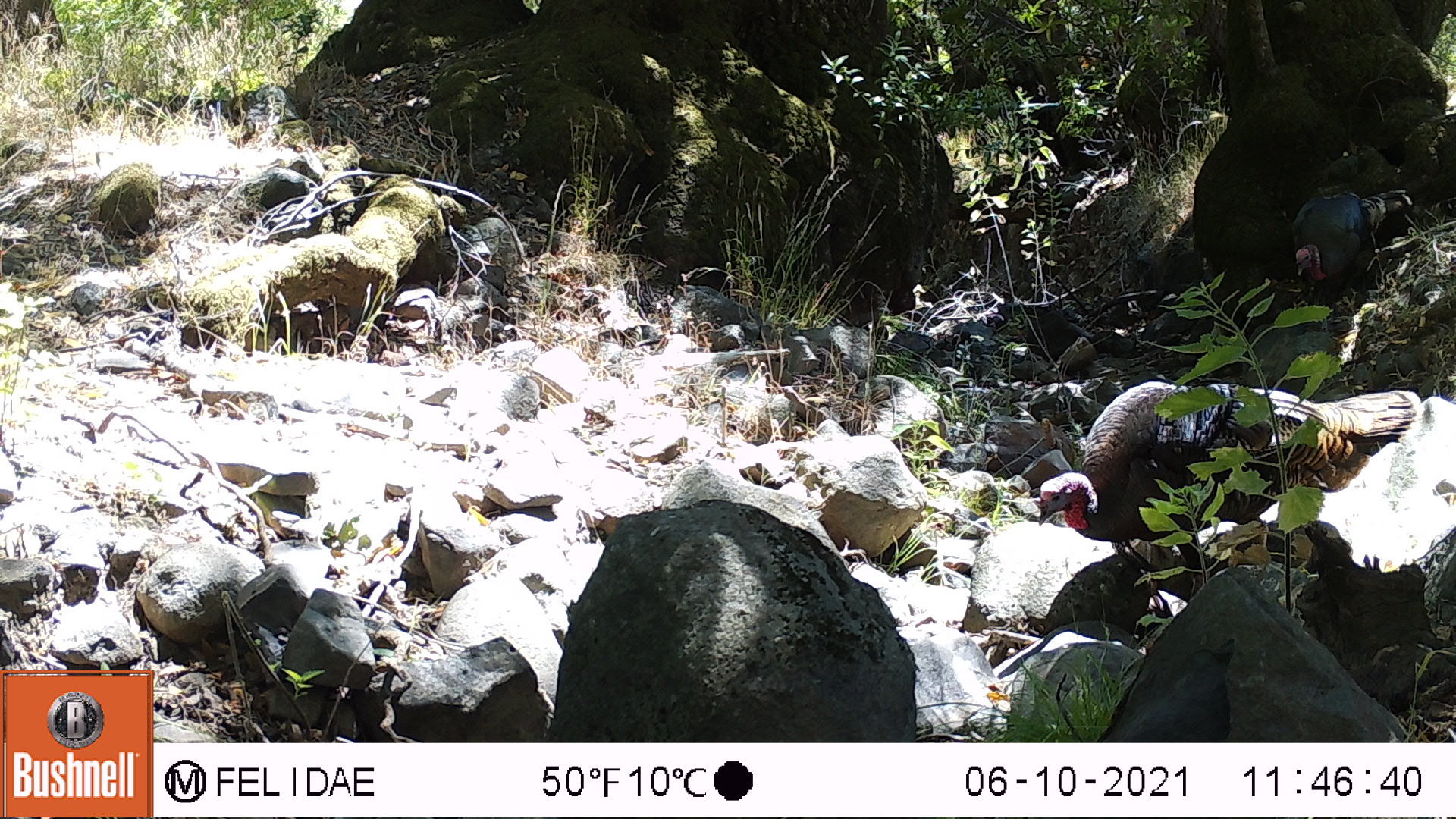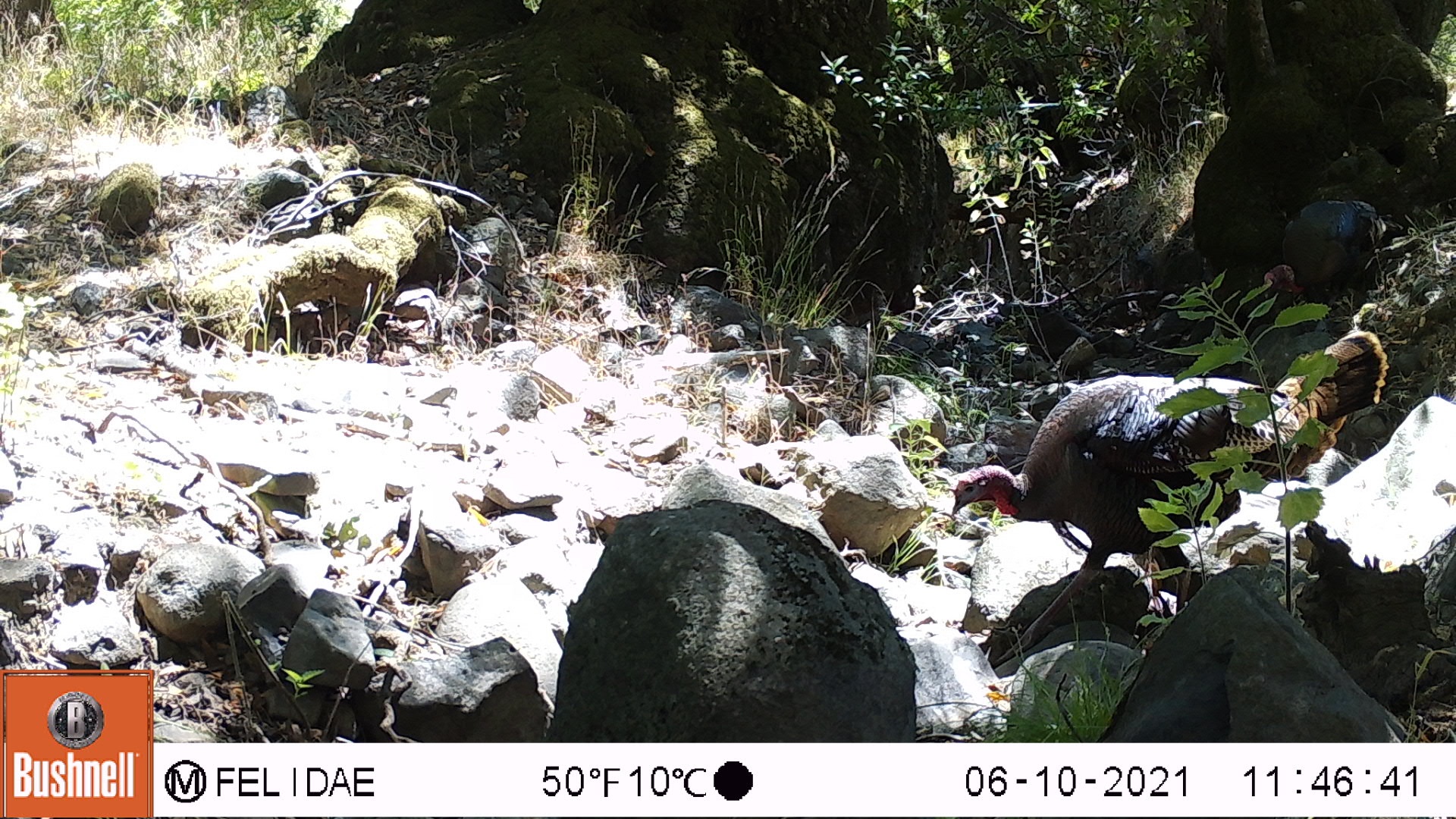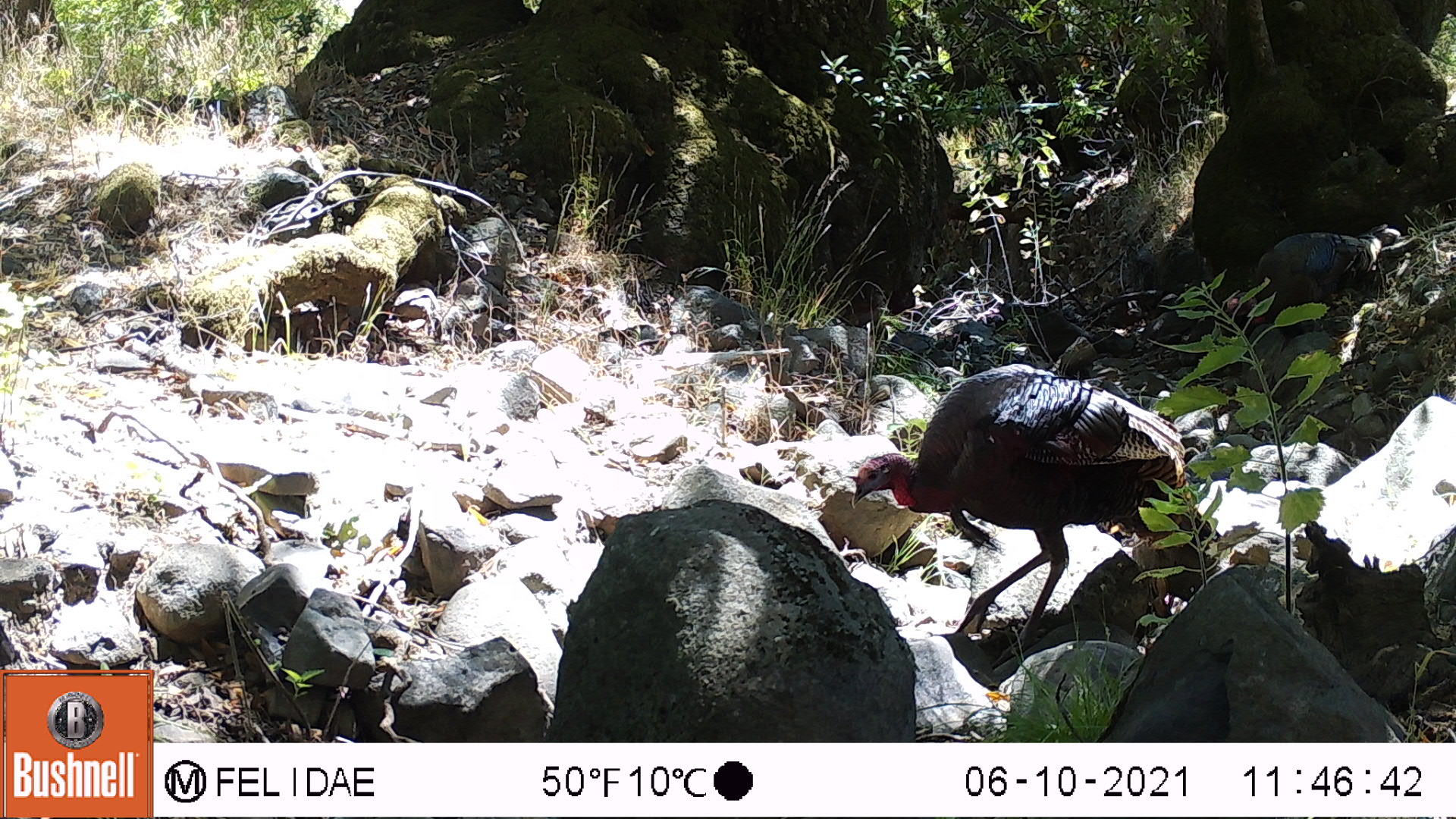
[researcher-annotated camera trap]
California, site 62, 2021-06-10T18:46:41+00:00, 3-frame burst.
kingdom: Animalia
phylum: Chordata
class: Aves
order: Galliformes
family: Phasianidae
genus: Meleagris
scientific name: Meleagris gallopavo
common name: turkey